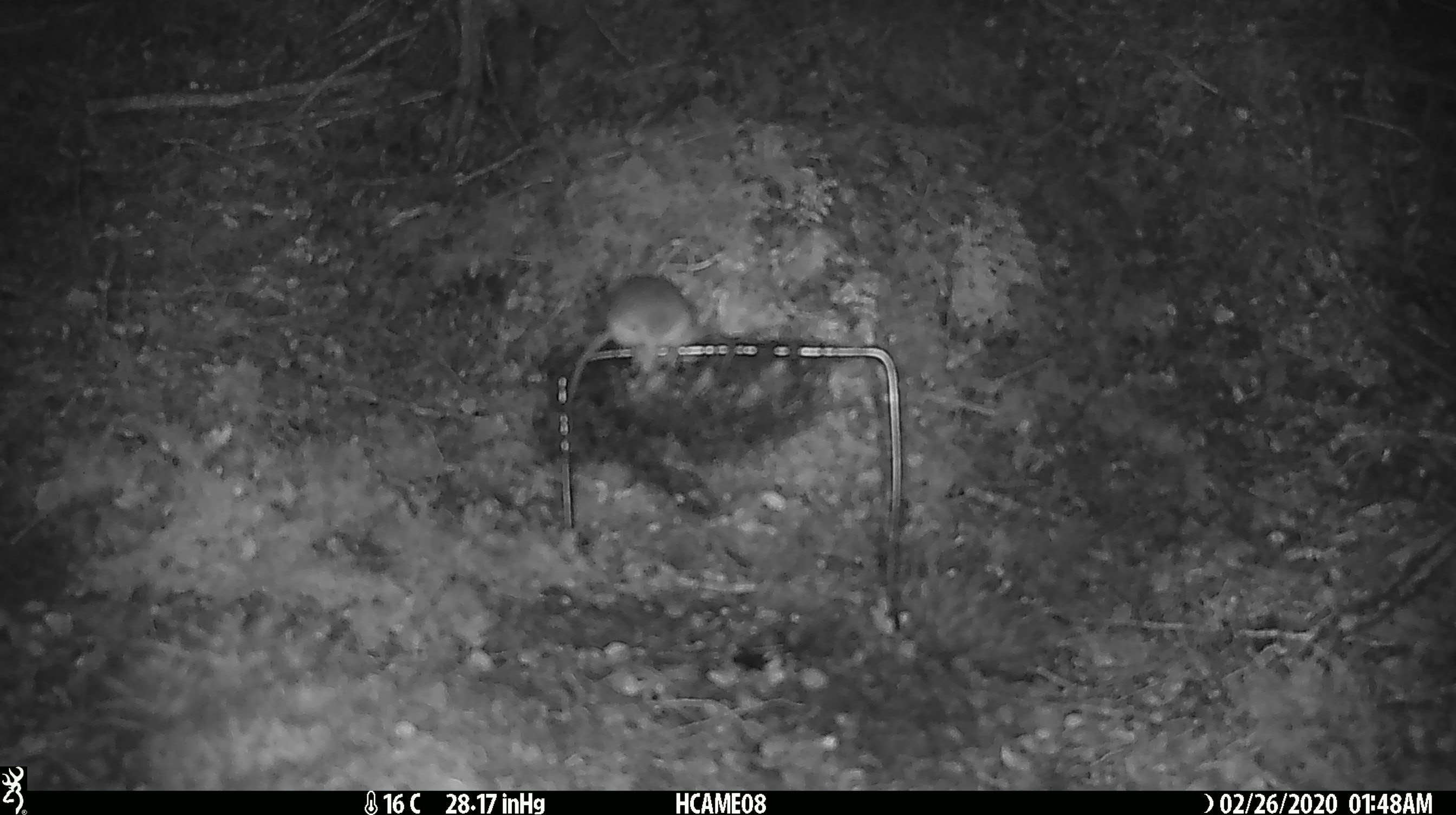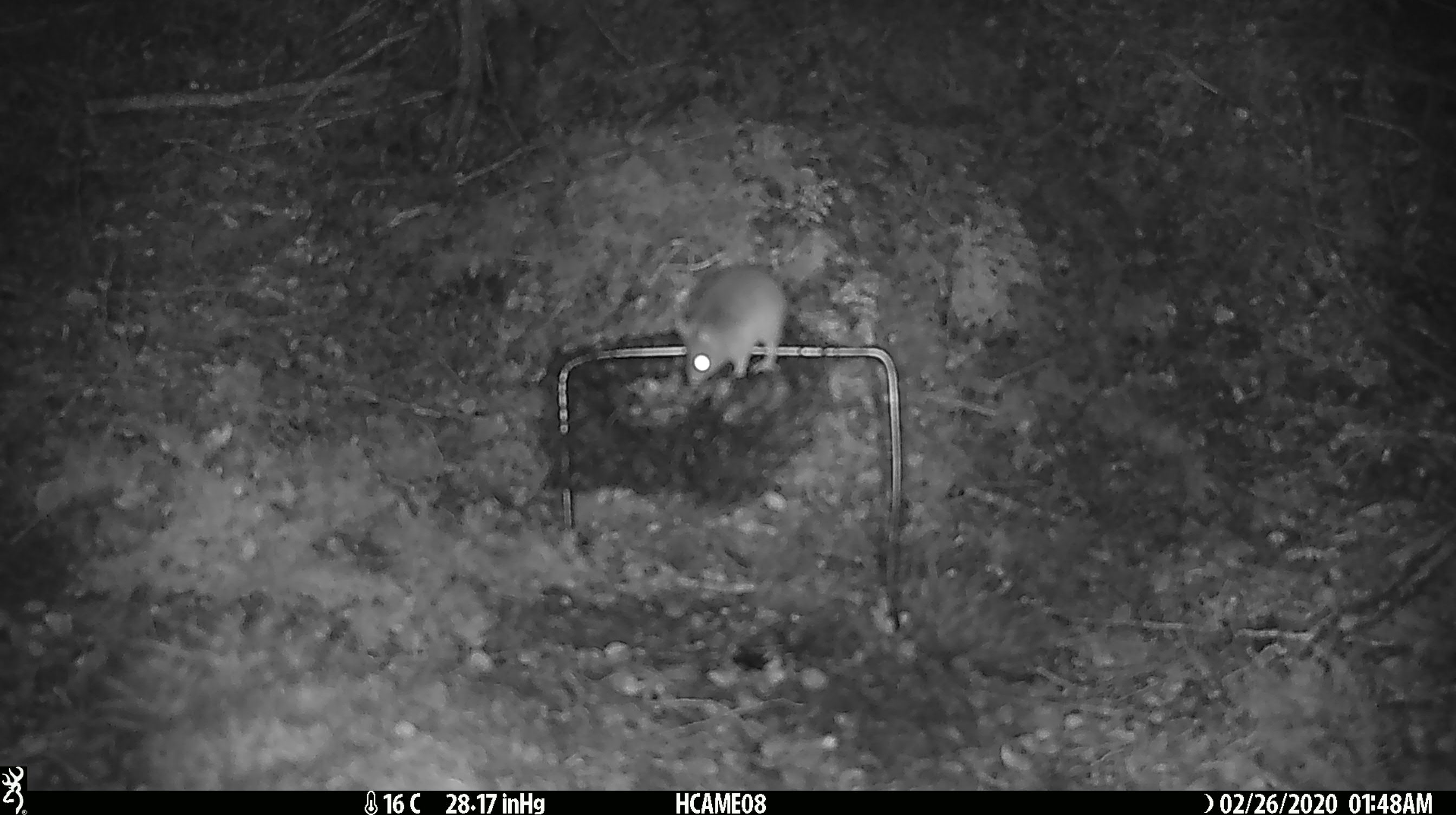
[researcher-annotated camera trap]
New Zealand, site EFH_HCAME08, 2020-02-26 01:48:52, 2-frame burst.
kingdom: Animalia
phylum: Chordata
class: Mammalia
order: Rodentia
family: Muridae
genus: Mus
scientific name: Mus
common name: mouse